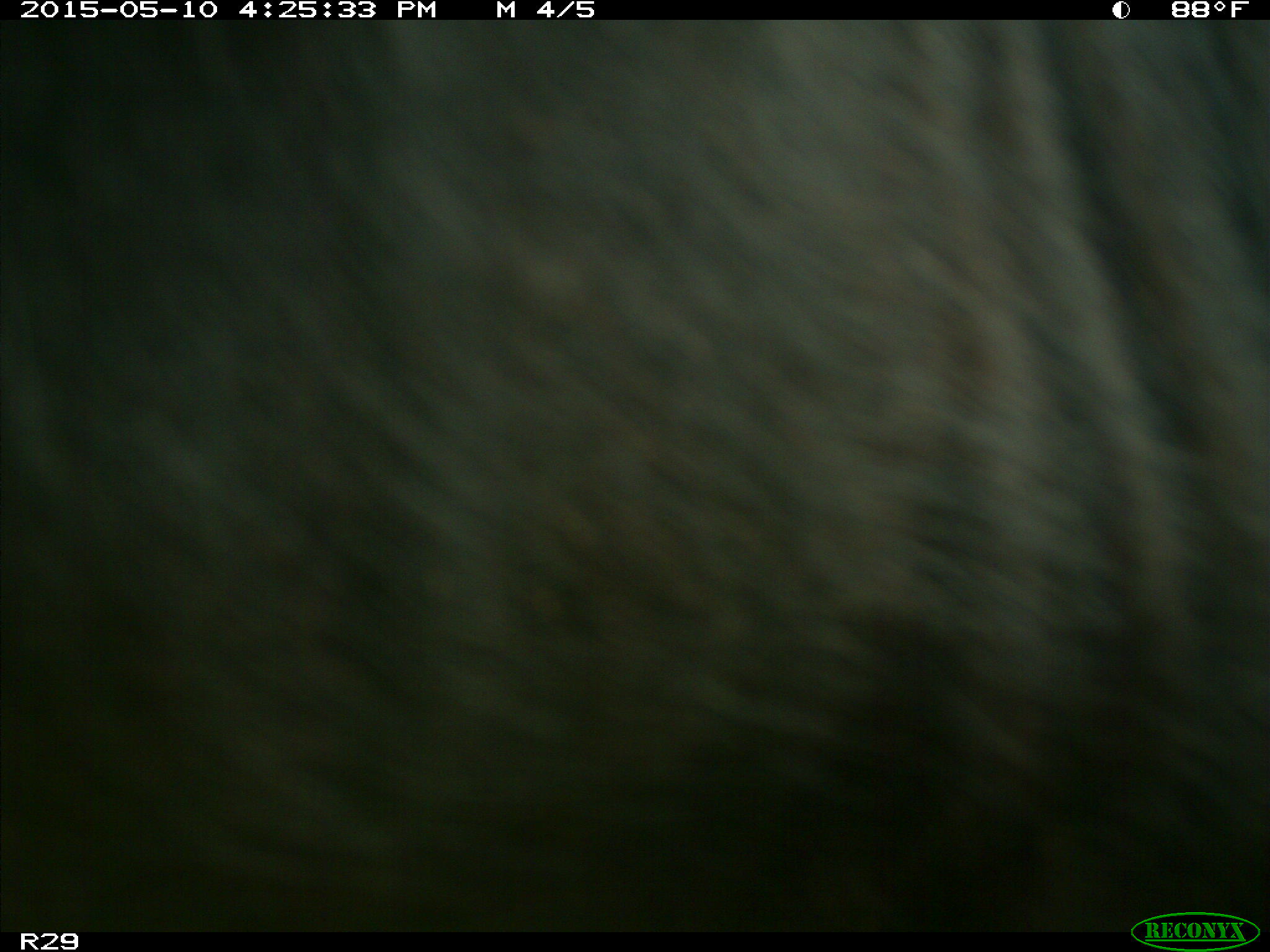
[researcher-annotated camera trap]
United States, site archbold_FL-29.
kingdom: Animalia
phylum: Chordata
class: Mammalia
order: Artiodactyla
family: Bovidae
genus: Bos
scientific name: Bos taurus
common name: domestic cow